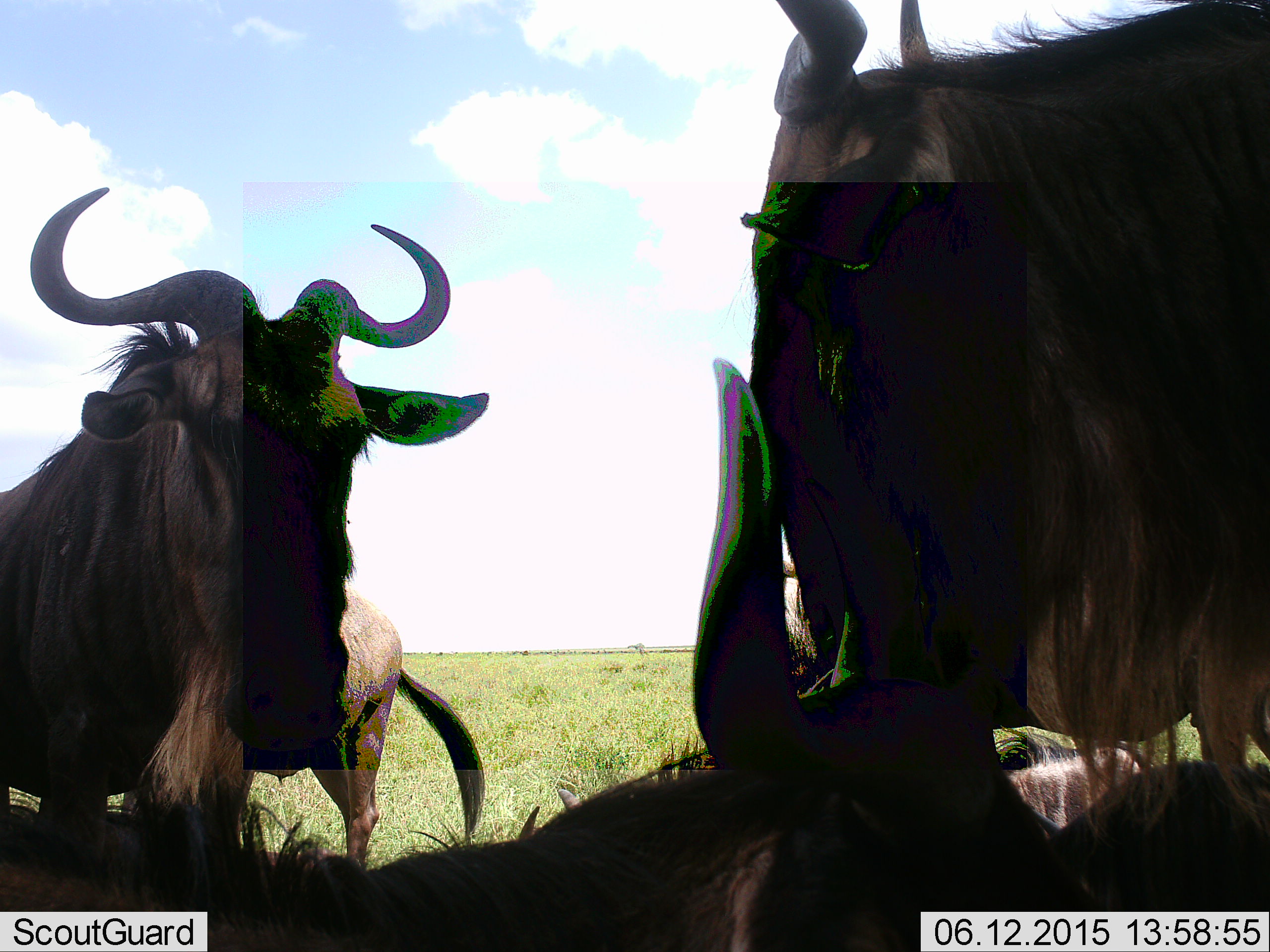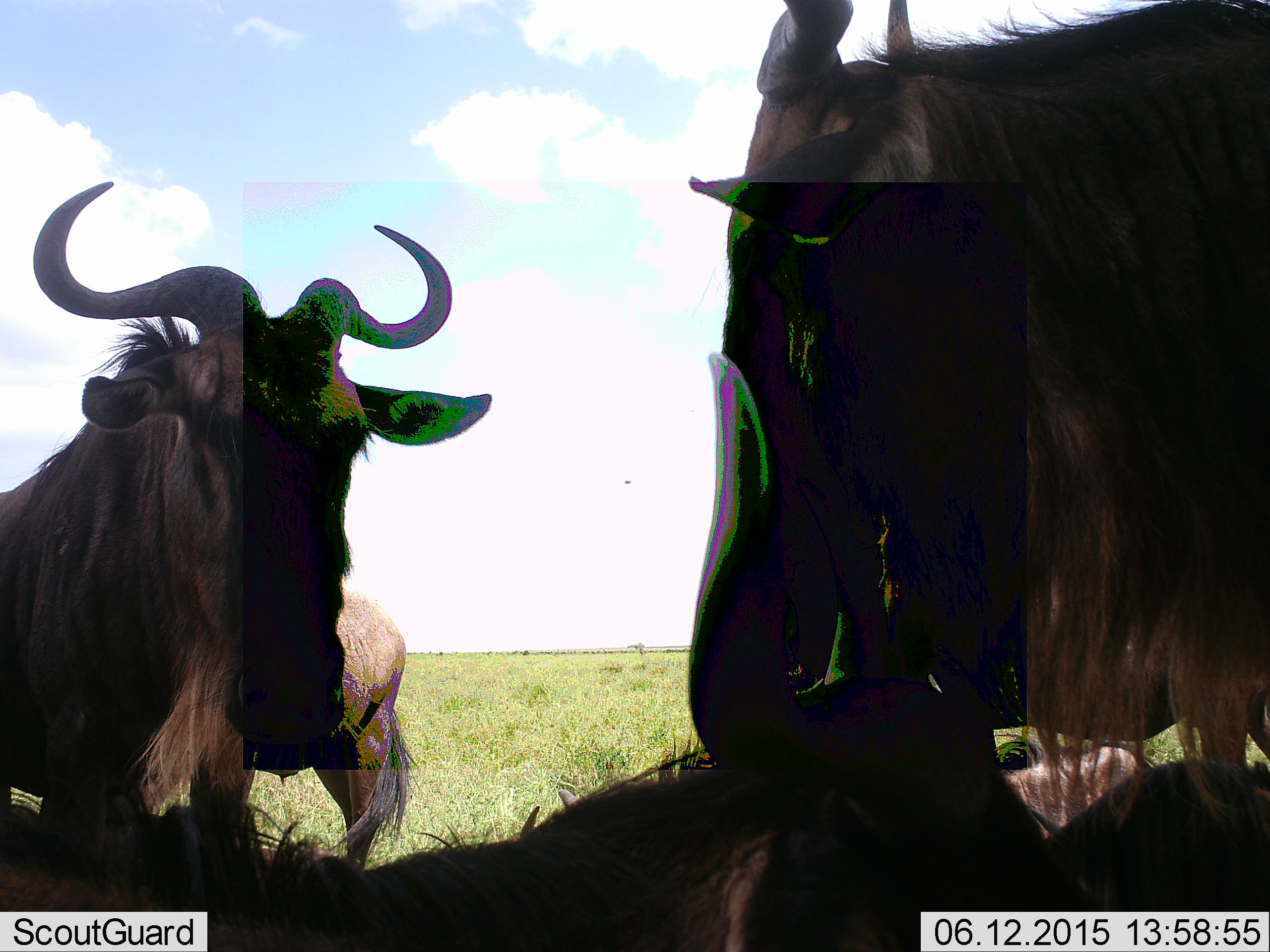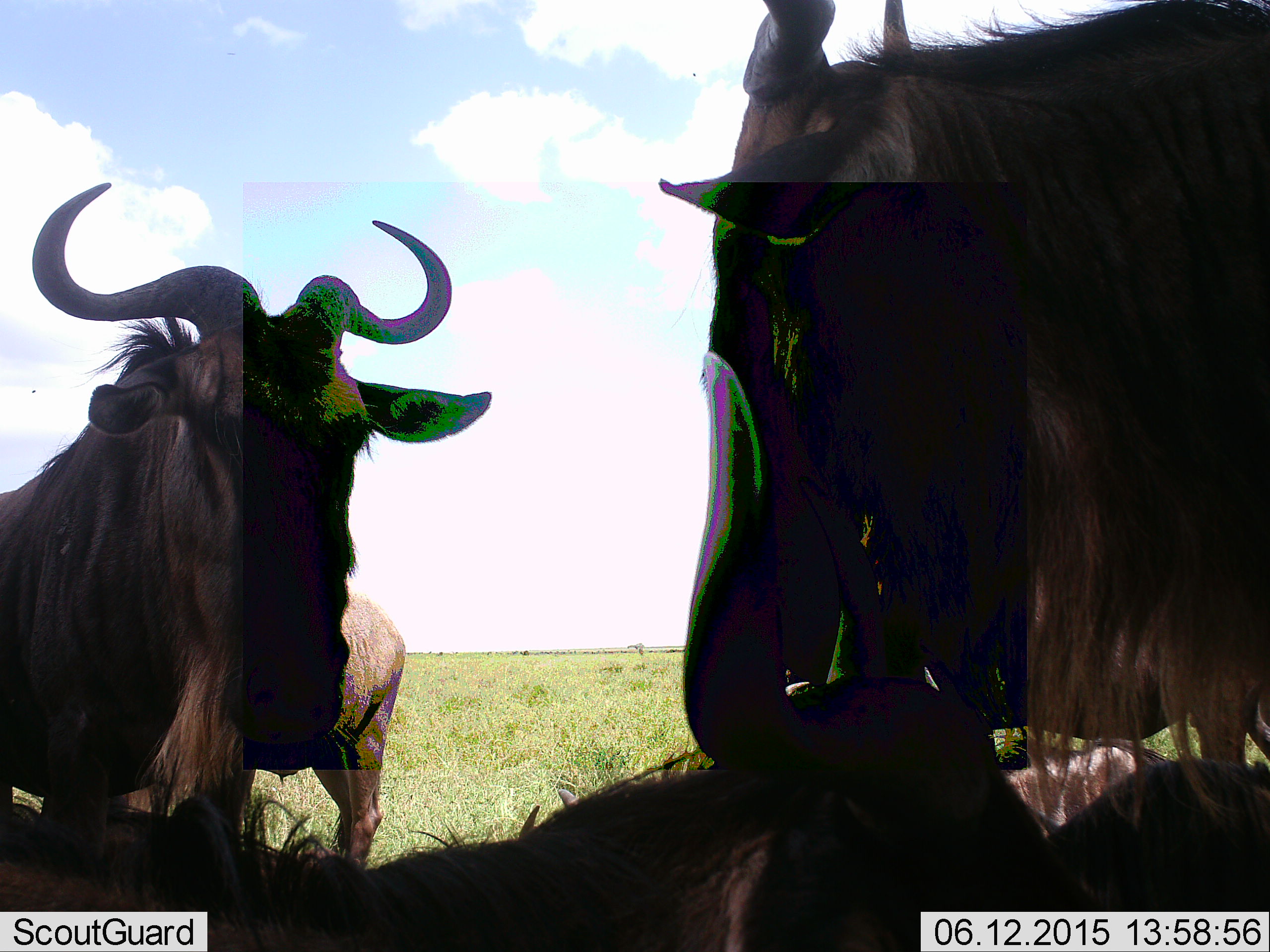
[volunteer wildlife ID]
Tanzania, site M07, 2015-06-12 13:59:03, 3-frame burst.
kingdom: Animalia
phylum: Chordata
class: Mammalia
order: Artiodactyla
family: Bovidae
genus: Connochaetes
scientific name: Connochaetes taurinus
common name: blue wildebeest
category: wildebeest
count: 4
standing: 80%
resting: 90%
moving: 10%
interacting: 20%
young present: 0%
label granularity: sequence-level